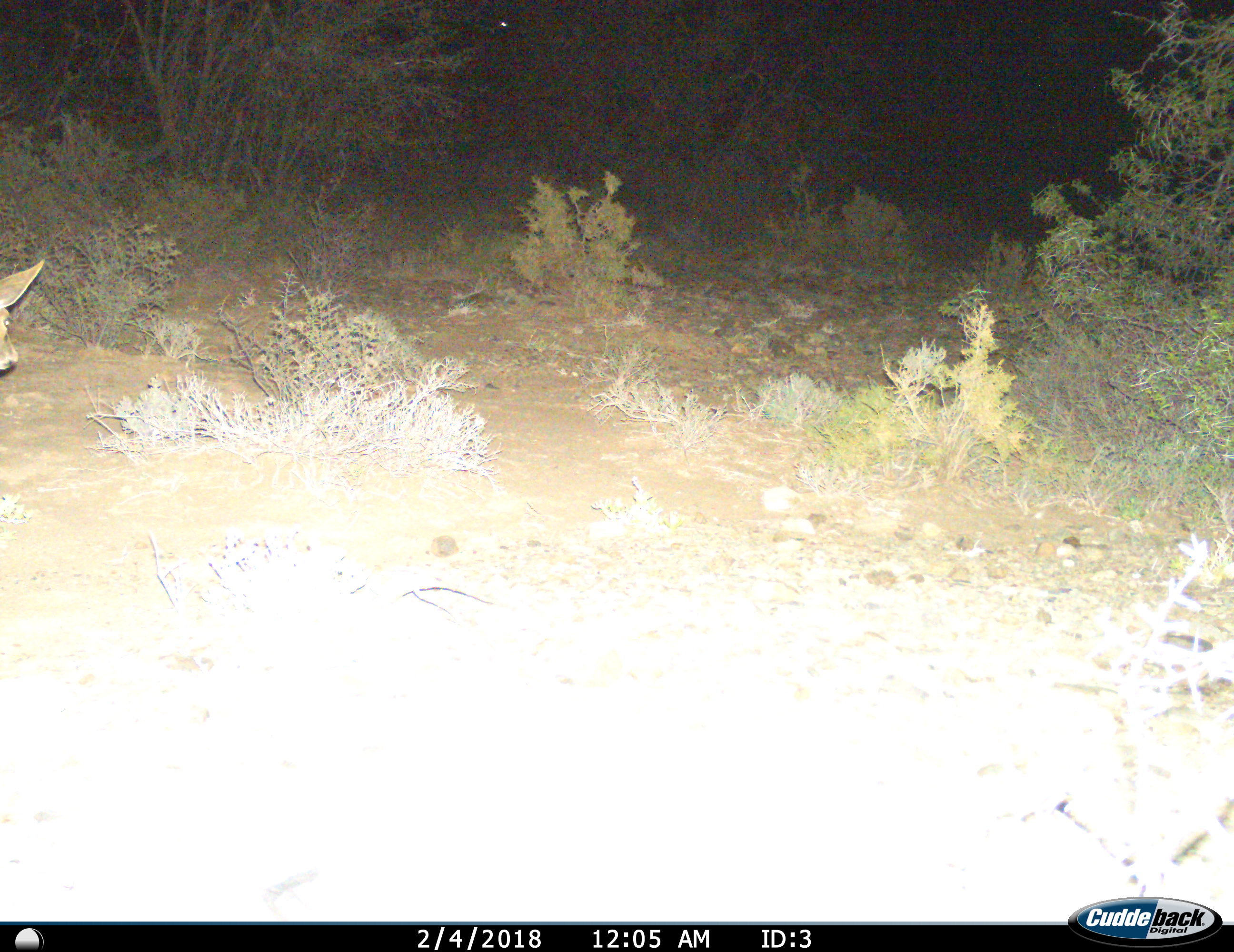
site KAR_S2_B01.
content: unidentified animal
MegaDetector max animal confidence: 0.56